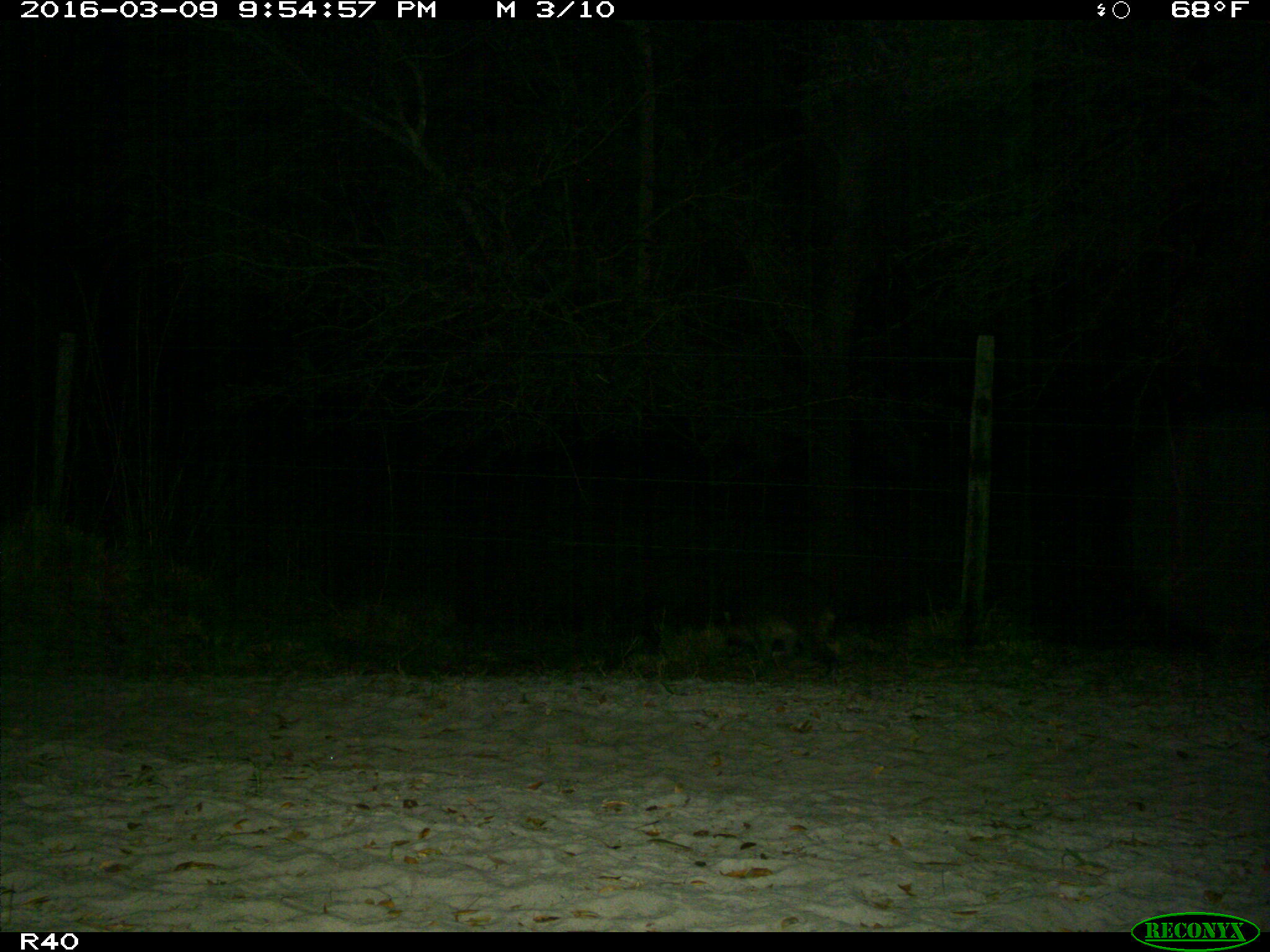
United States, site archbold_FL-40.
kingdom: Animalia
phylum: Chordata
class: Mammalia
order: Carnivora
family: Procyonidae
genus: Procyon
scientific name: Procyon lotor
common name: common raccoon